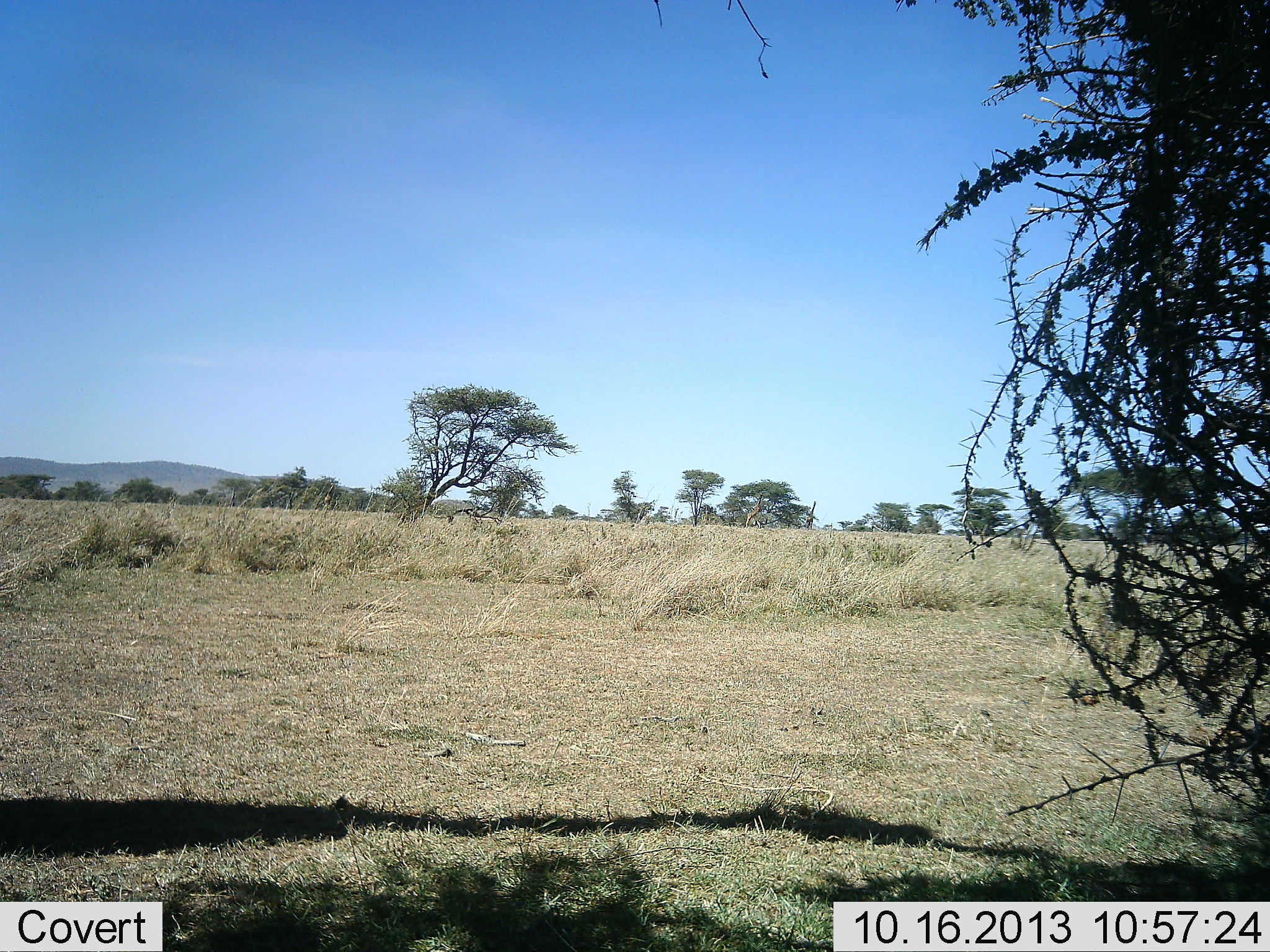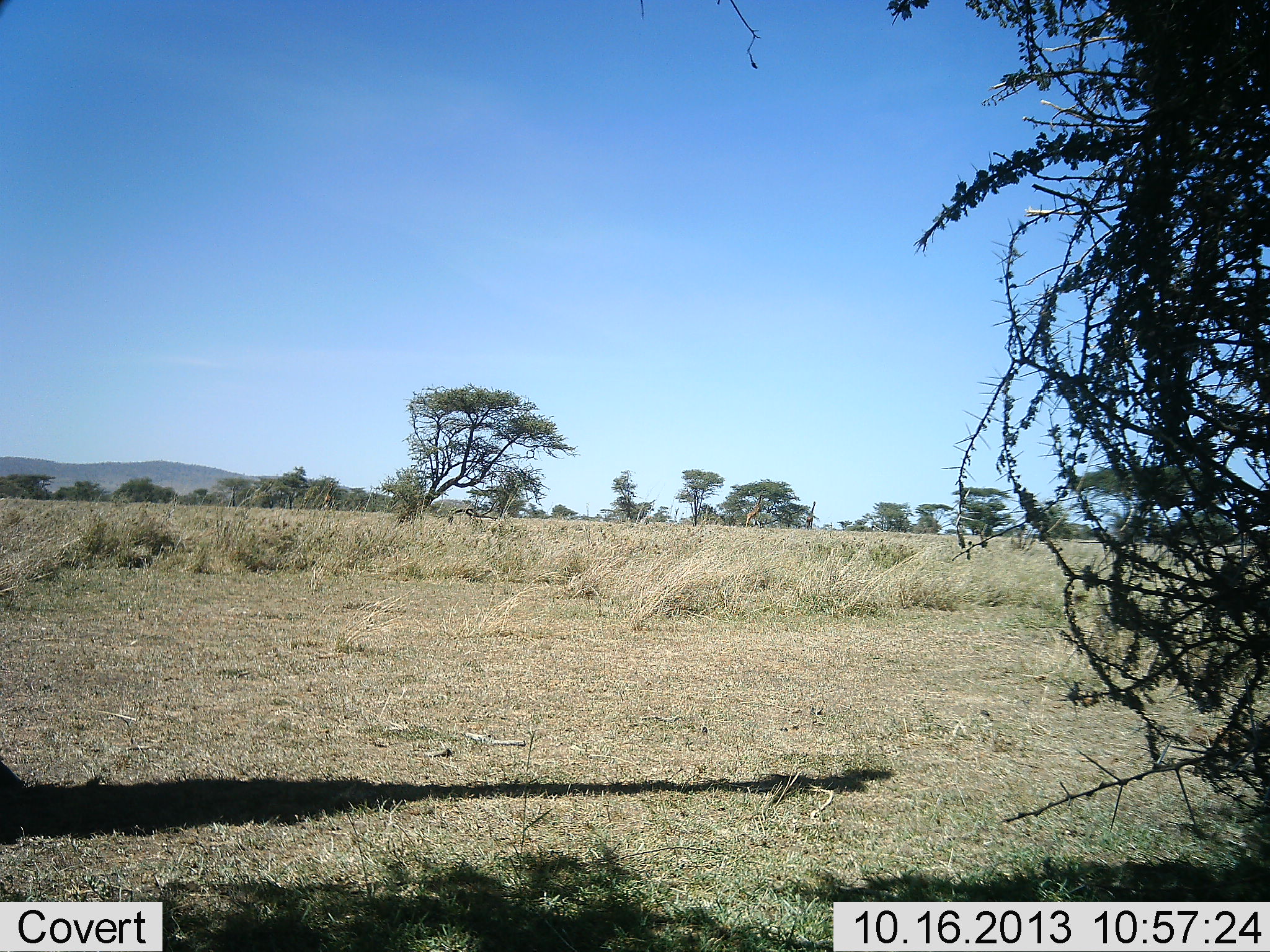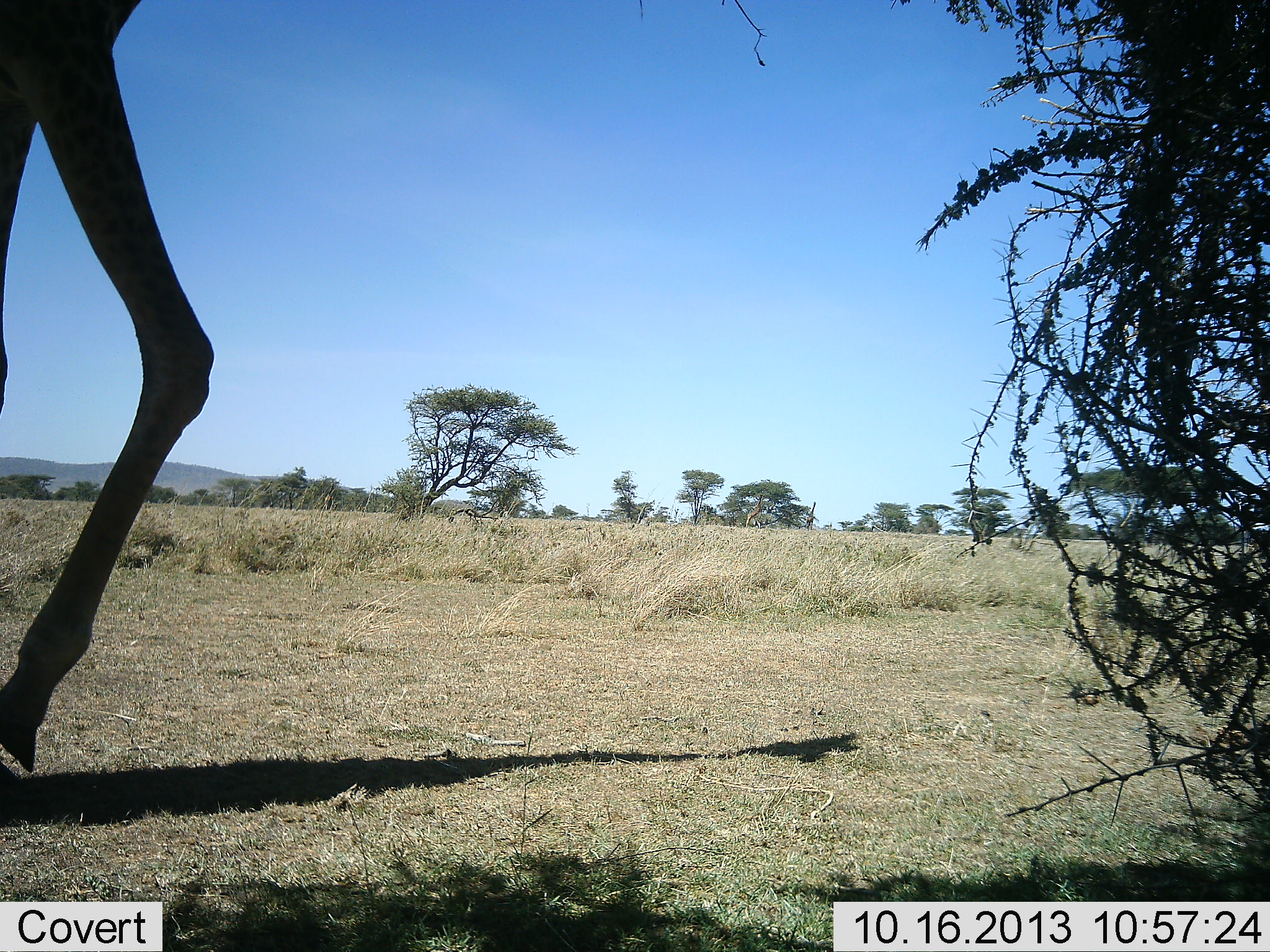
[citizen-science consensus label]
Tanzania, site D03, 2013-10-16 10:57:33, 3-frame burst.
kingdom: Animalia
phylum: Chordata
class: Mammalia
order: Artiodactyla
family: Giraffidae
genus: Giraffa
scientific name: Giraffa camelopardalis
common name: giraffe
Giraffe (Giraffa camelopardalis), count 1. Behavior (volunteer vote fractions): standing 4%, resting 0%, moving 81%, interacting 4%. Young present (vote fraction): 0%. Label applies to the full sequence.